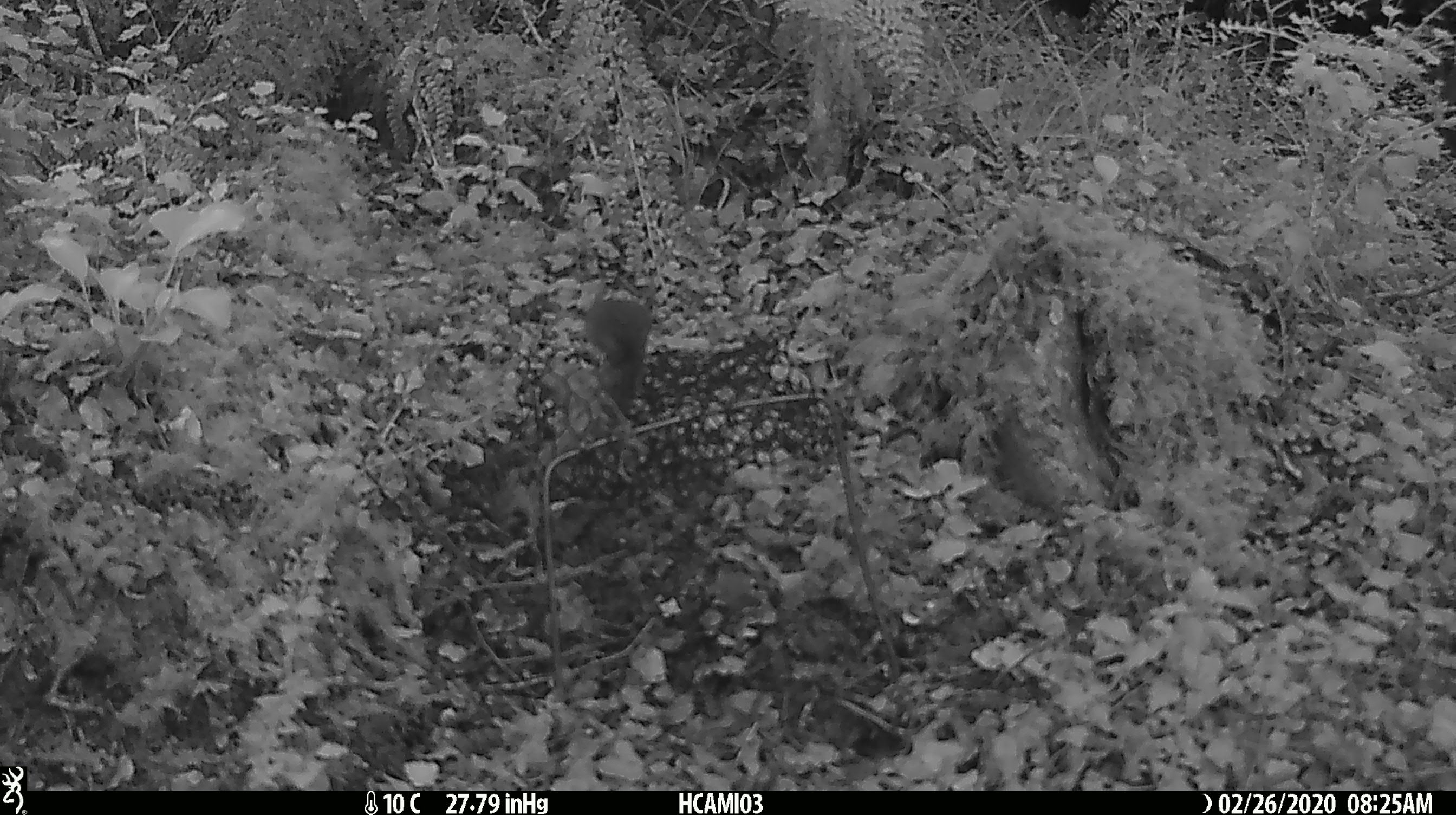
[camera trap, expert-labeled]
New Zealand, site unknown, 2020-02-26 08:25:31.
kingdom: Animalia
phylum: Chordata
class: Mammalia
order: Rodentia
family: Muridae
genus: Mus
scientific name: Mus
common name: mouse